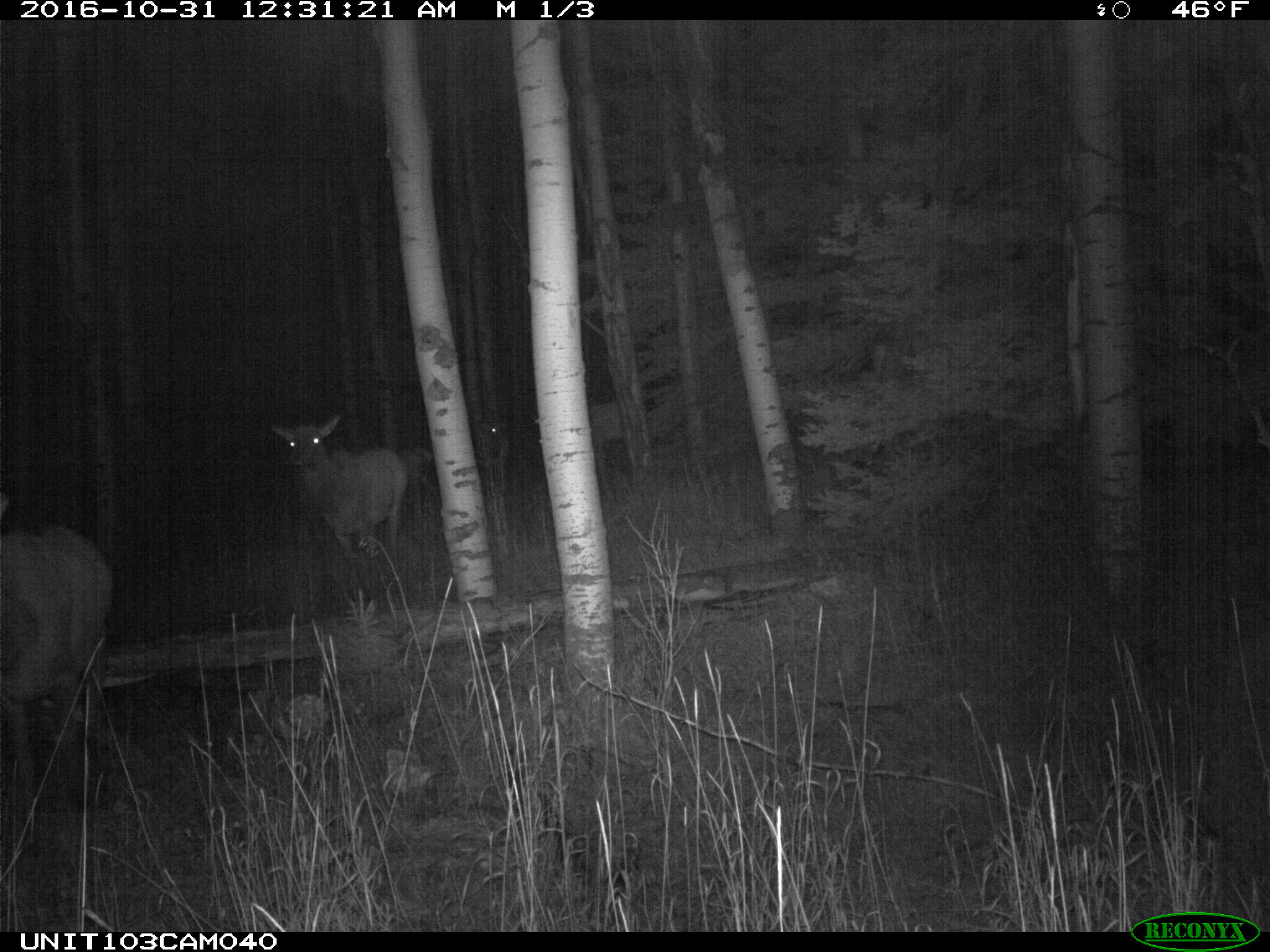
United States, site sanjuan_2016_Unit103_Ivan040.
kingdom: Animalia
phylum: Chordata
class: Mammalia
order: Artiodactyla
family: Cervidae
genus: Cervus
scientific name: Cervus elaphus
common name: red deer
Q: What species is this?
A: Cervus elaphus (red deer).